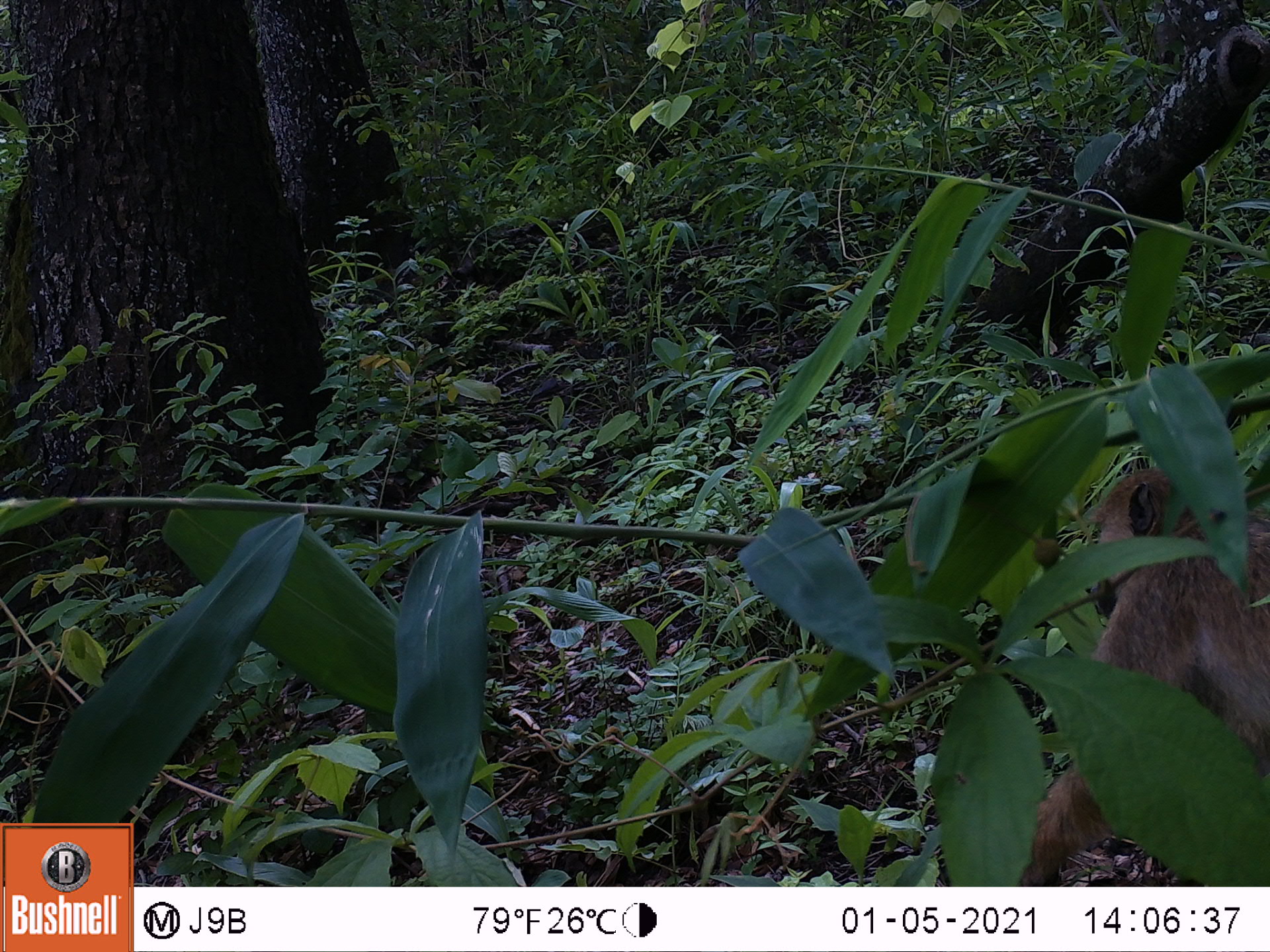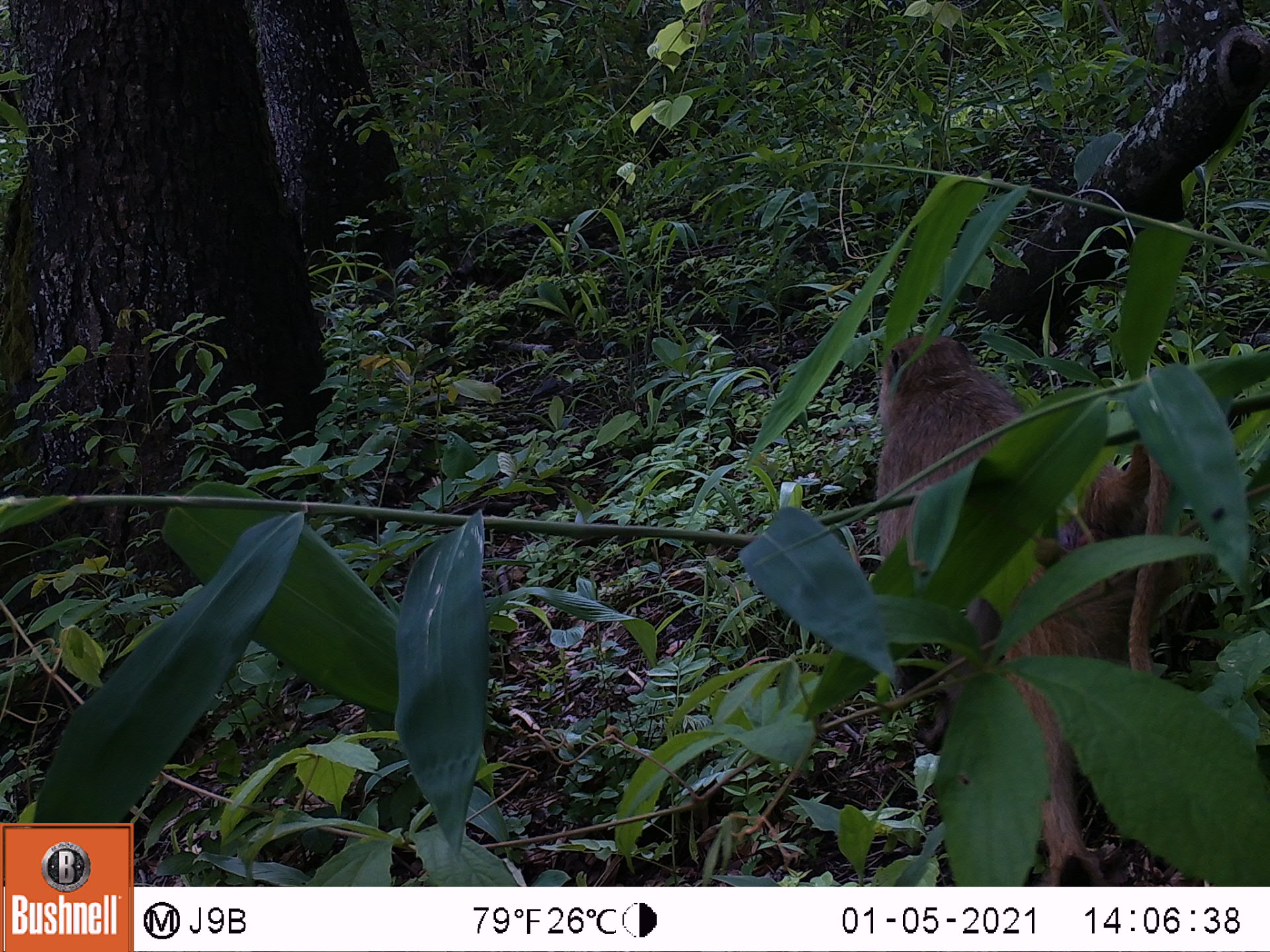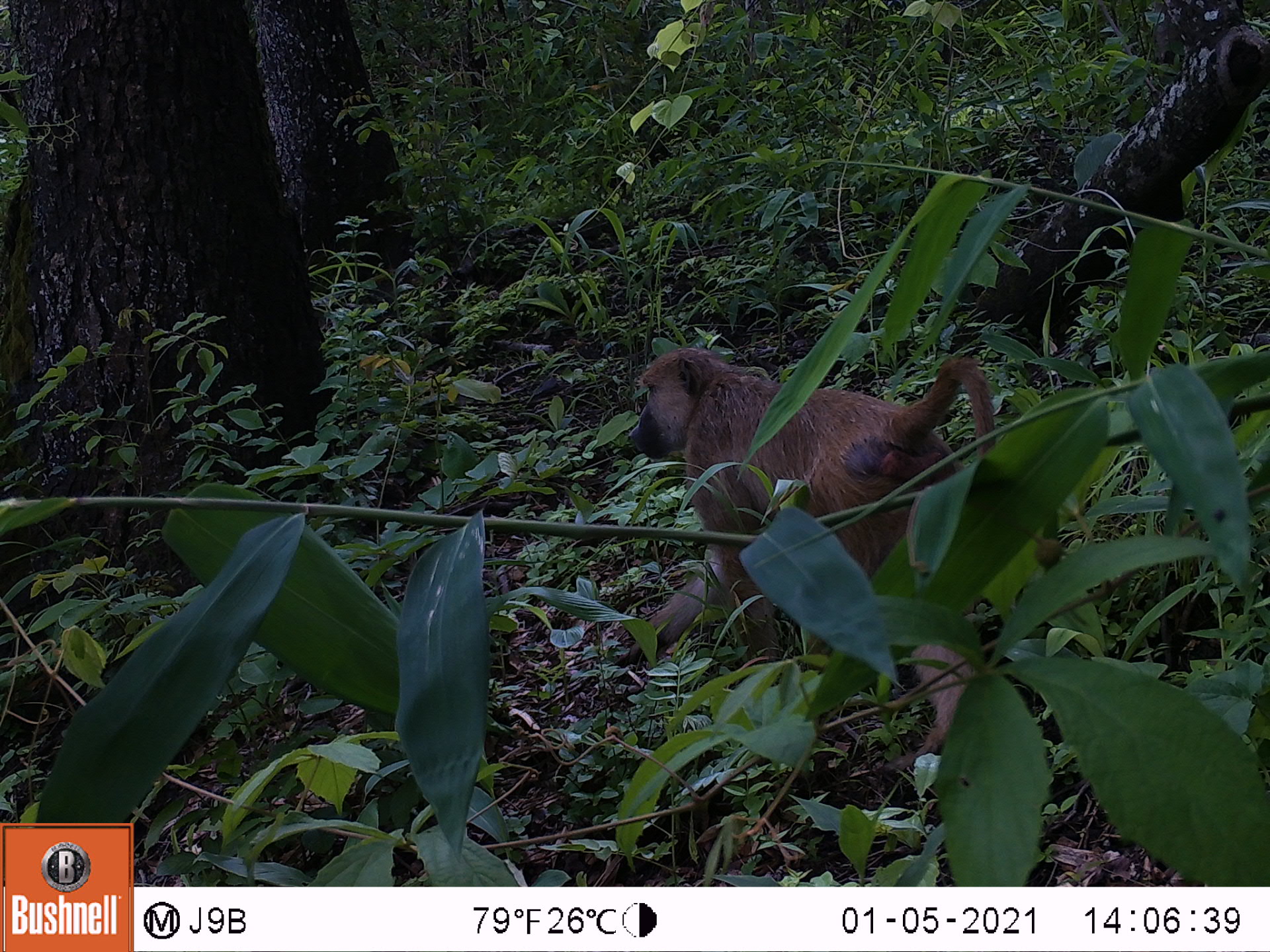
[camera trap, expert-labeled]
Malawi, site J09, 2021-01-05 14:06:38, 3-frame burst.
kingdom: Animalia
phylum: Chordata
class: Mammalia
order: Primates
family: Cercopithecidae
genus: Papio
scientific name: Papio cynocephalus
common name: yellow baboon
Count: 1.